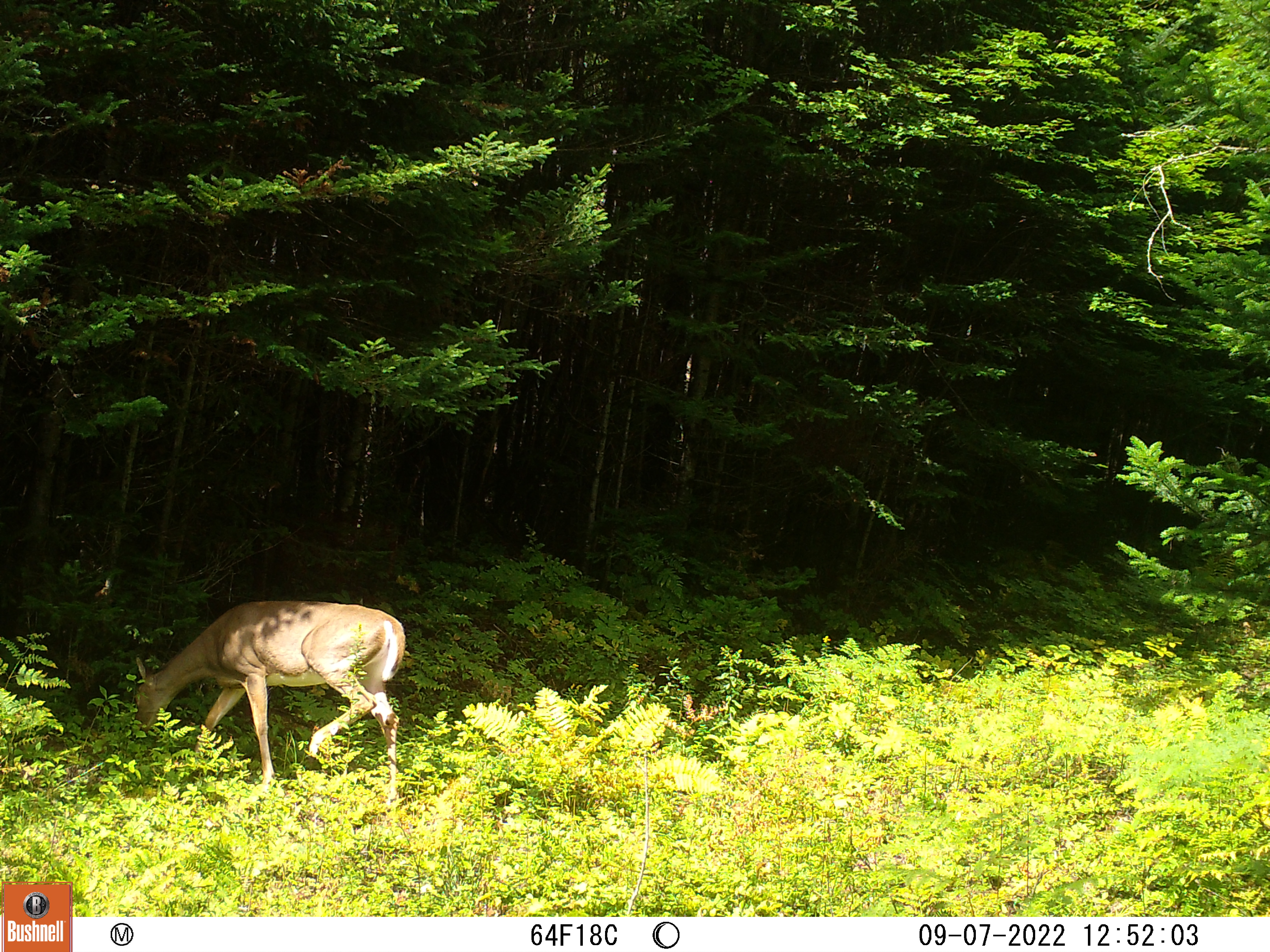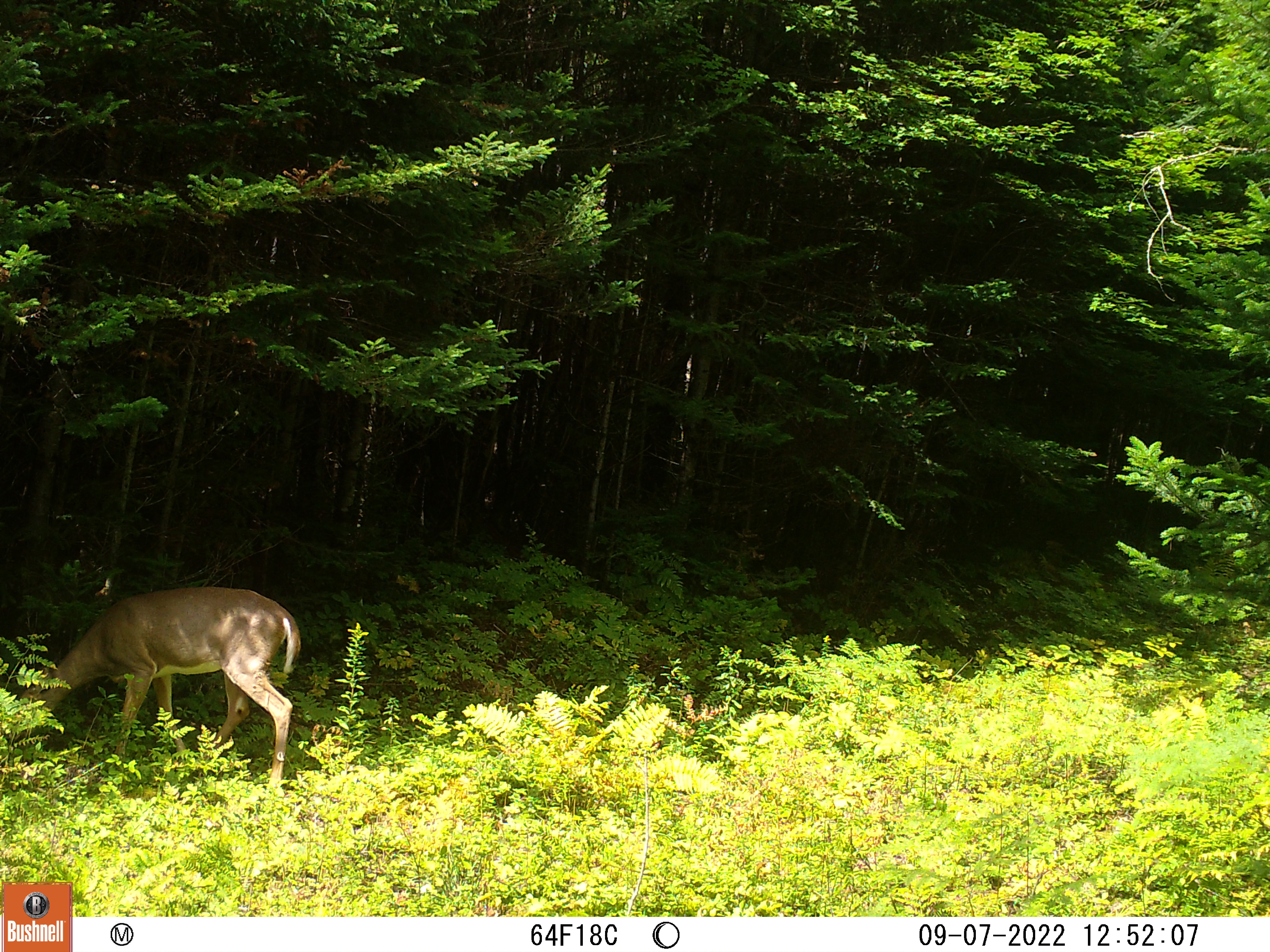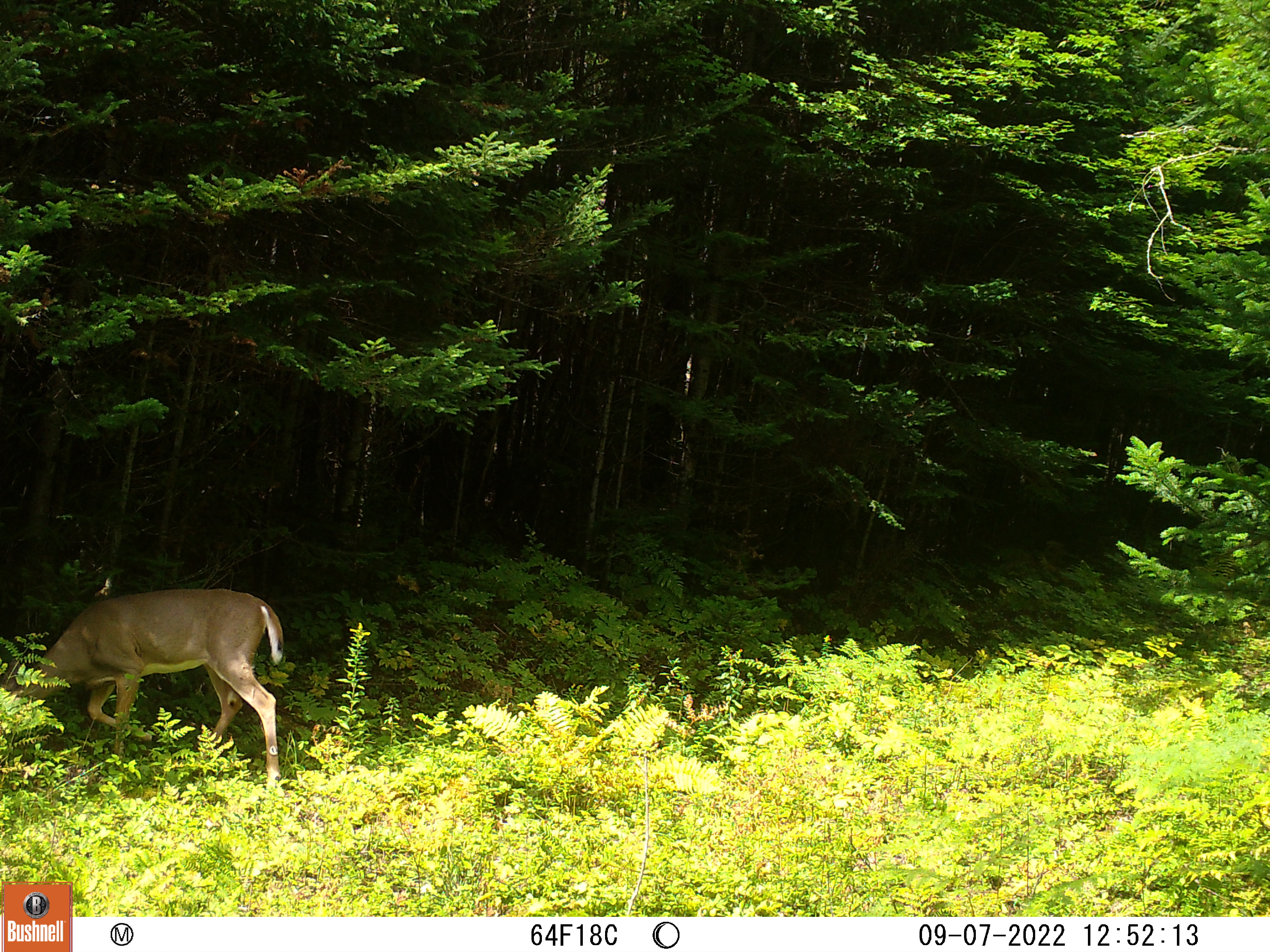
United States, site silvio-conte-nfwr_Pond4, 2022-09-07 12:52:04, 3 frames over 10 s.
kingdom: Animalia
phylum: Chordata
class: Mammalia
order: Artiodactyla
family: Cervidae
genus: Odocoileus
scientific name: Odocoileus virginianus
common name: white-tailed deer